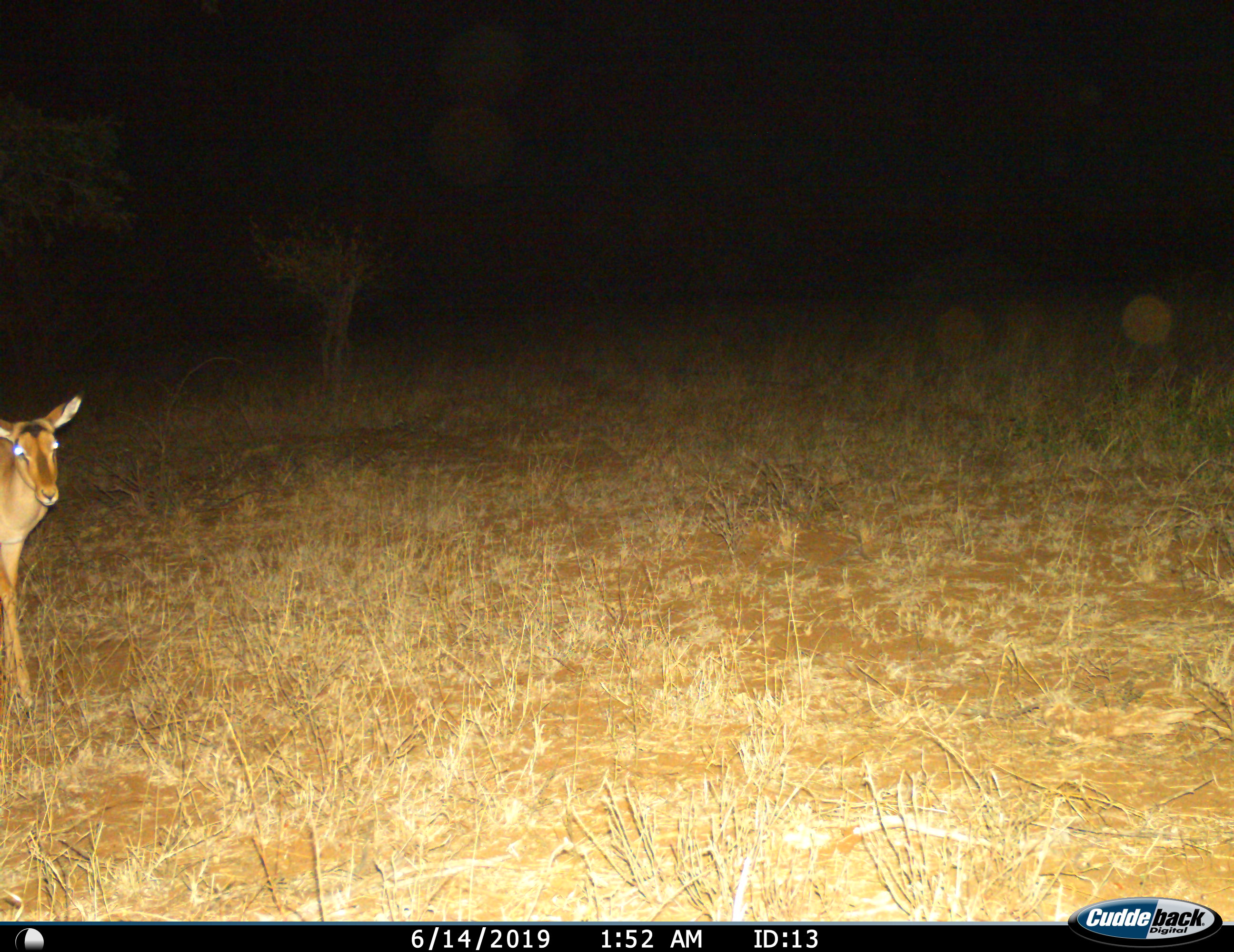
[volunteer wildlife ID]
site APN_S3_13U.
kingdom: Animalia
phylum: Chordata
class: Mammalia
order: Artiodactyla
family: Bovidae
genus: Aepyceros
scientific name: Aepyceros melampus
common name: impala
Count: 1.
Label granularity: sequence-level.